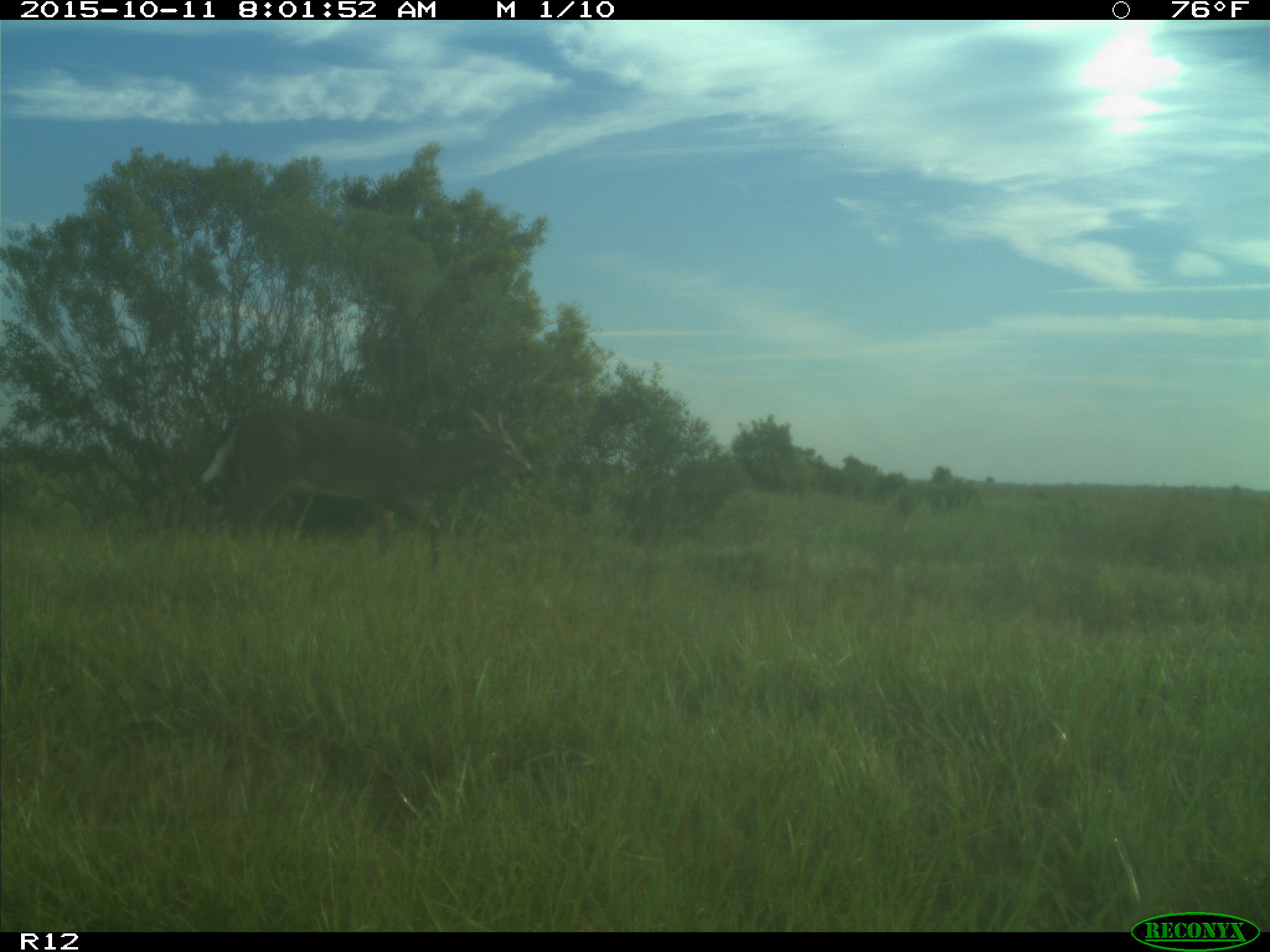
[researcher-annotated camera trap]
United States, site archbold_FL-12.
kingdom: Animalia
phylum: Chordata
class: Mammalia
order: Artiodactyla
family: Cervidae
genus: Odocoileus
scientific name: Odocoileus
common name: deer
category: unidentified deer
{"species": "unidentified deer (deer) (Odocoileus)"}